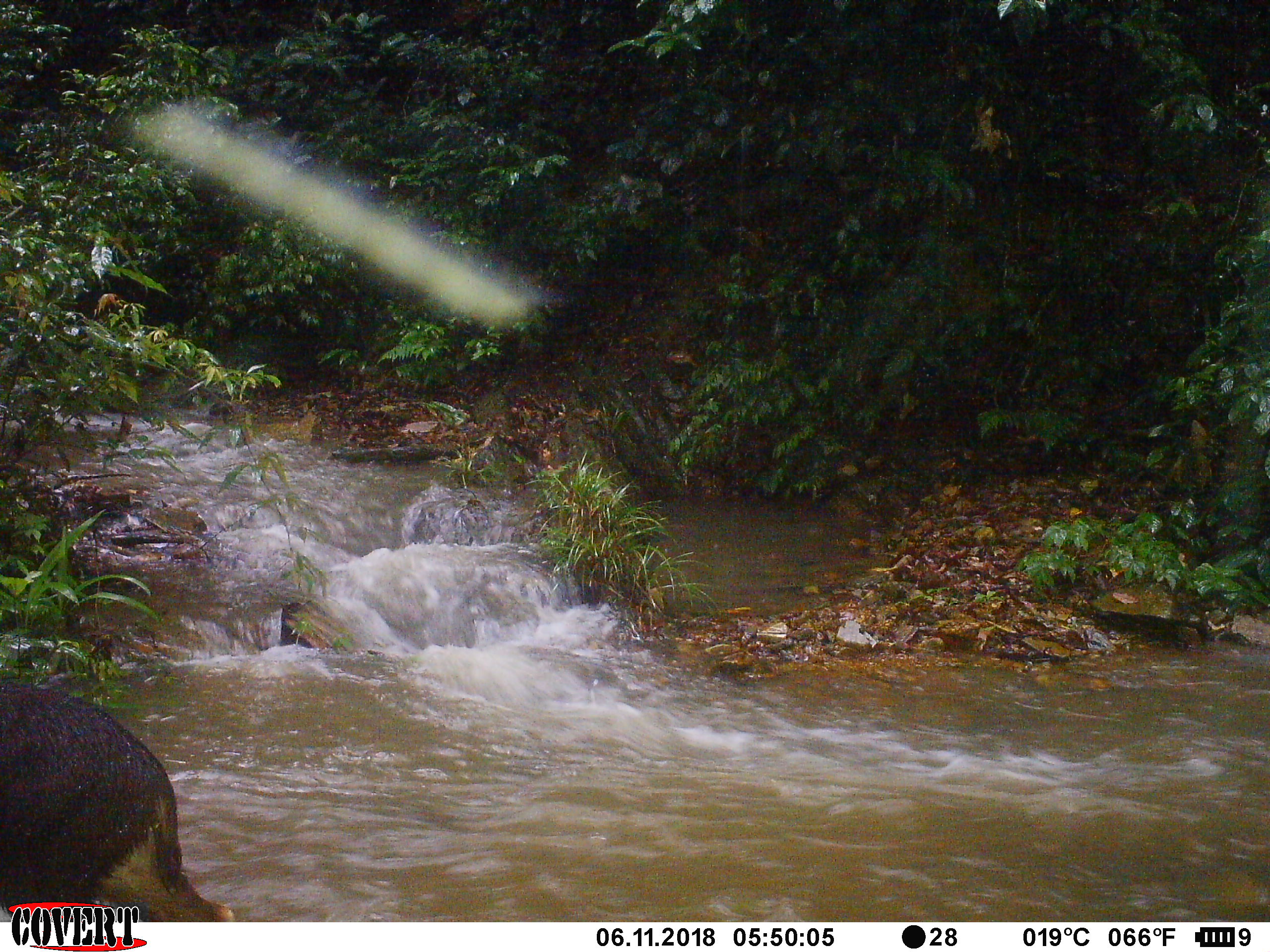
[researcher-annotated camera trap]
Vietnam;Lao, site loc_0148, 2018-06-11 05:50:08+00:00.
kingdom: Animalia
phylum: Chordata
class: Mammalia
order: Artiodactyla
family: Bovidae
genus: Capricornis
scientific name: Capricornis sumatraensis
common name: chinese serow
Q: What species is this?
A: Chinese serow (Capricornis sumatraensis).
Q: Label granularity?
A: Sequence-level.